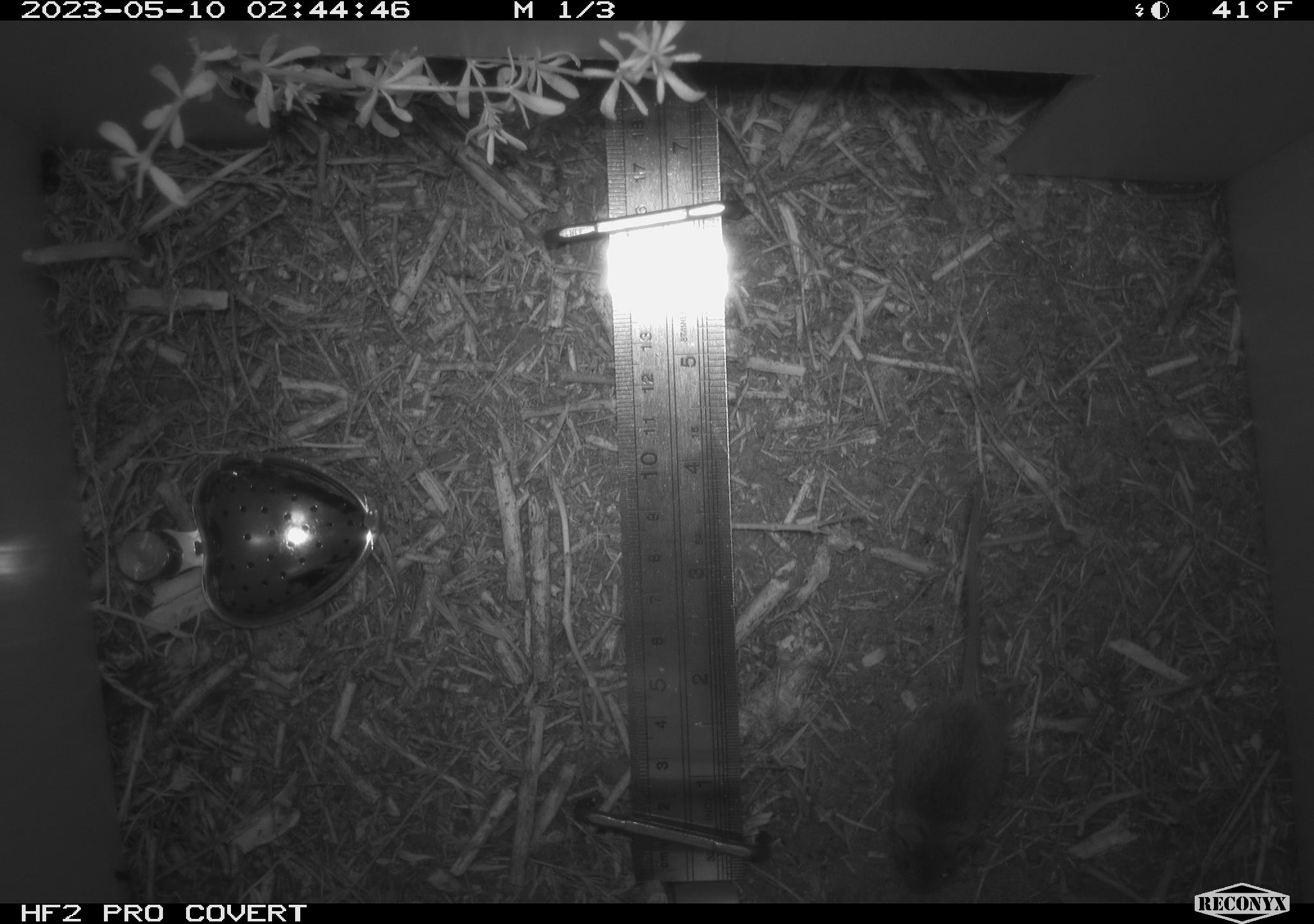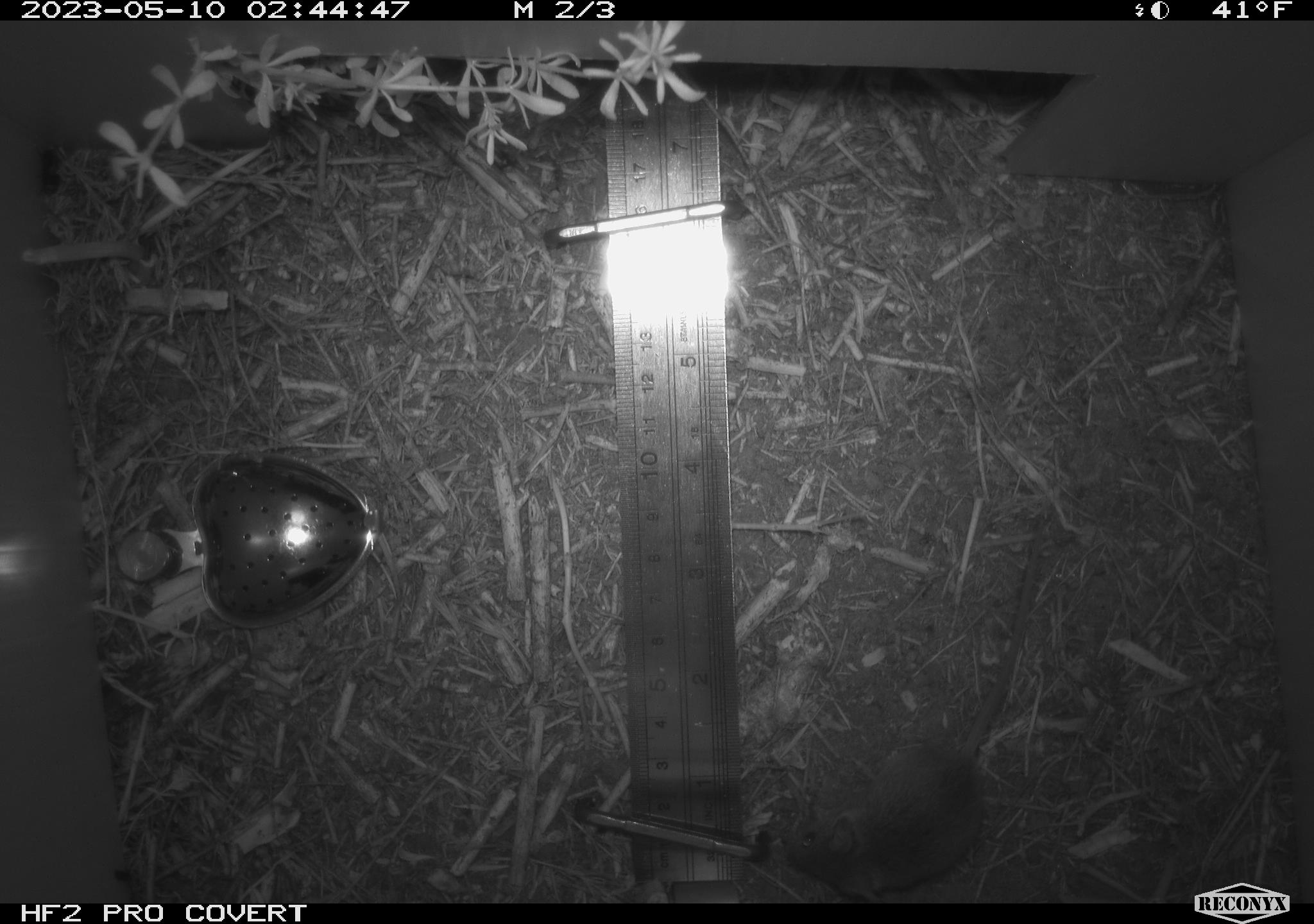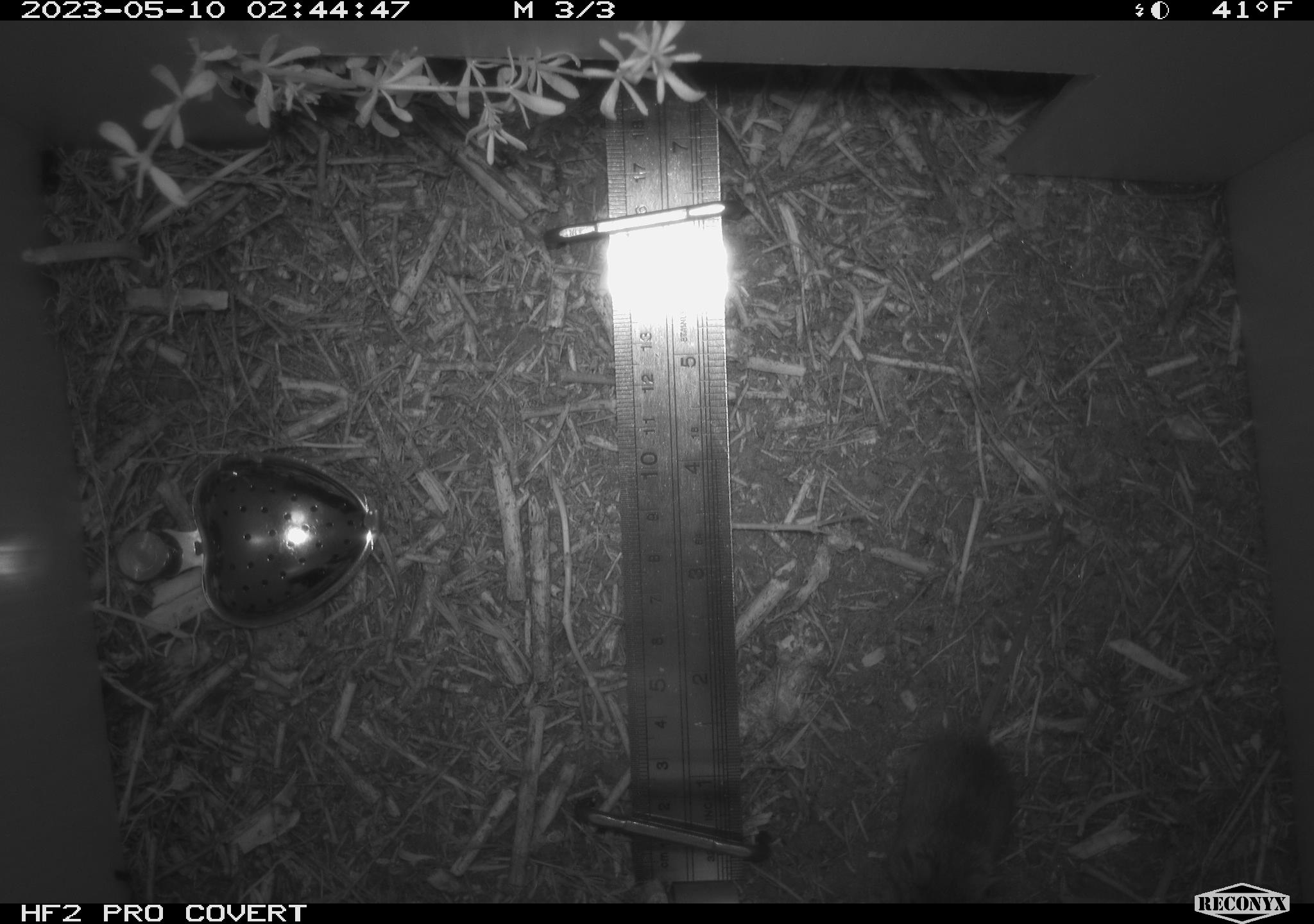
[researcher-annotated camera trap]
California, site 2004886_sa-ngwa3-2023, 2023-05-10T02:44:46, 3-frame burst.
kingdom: Animalia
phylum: Chordata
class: Mammalia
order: Rodentia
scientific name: Rodentia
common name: mouse species